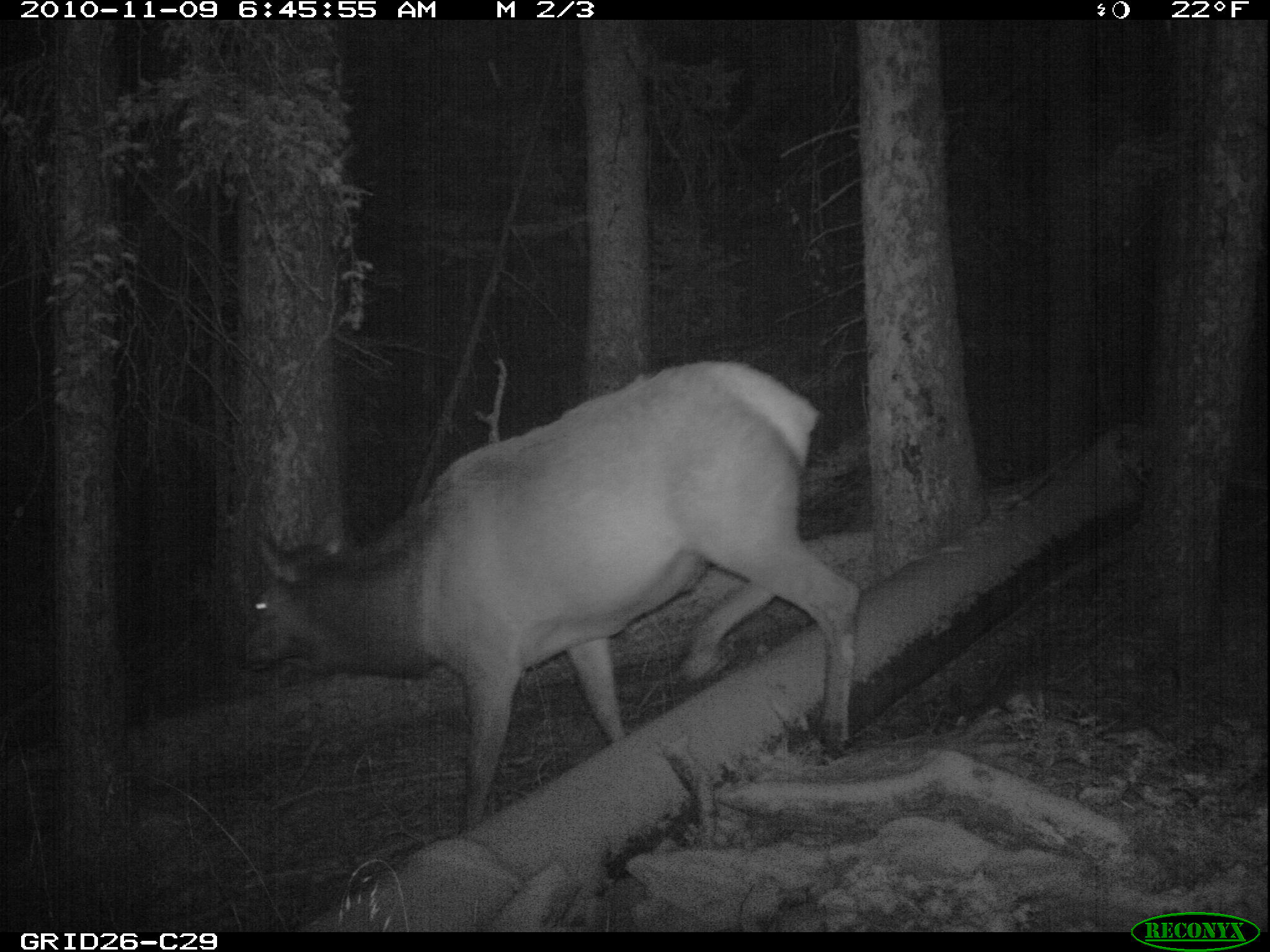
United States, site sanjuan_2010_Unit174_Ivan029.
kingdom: Animalia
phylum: Chordata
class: Mammalia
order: Artiodactyla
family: Cervidae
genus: Cervus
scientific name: Cervus elaphus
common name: red deer